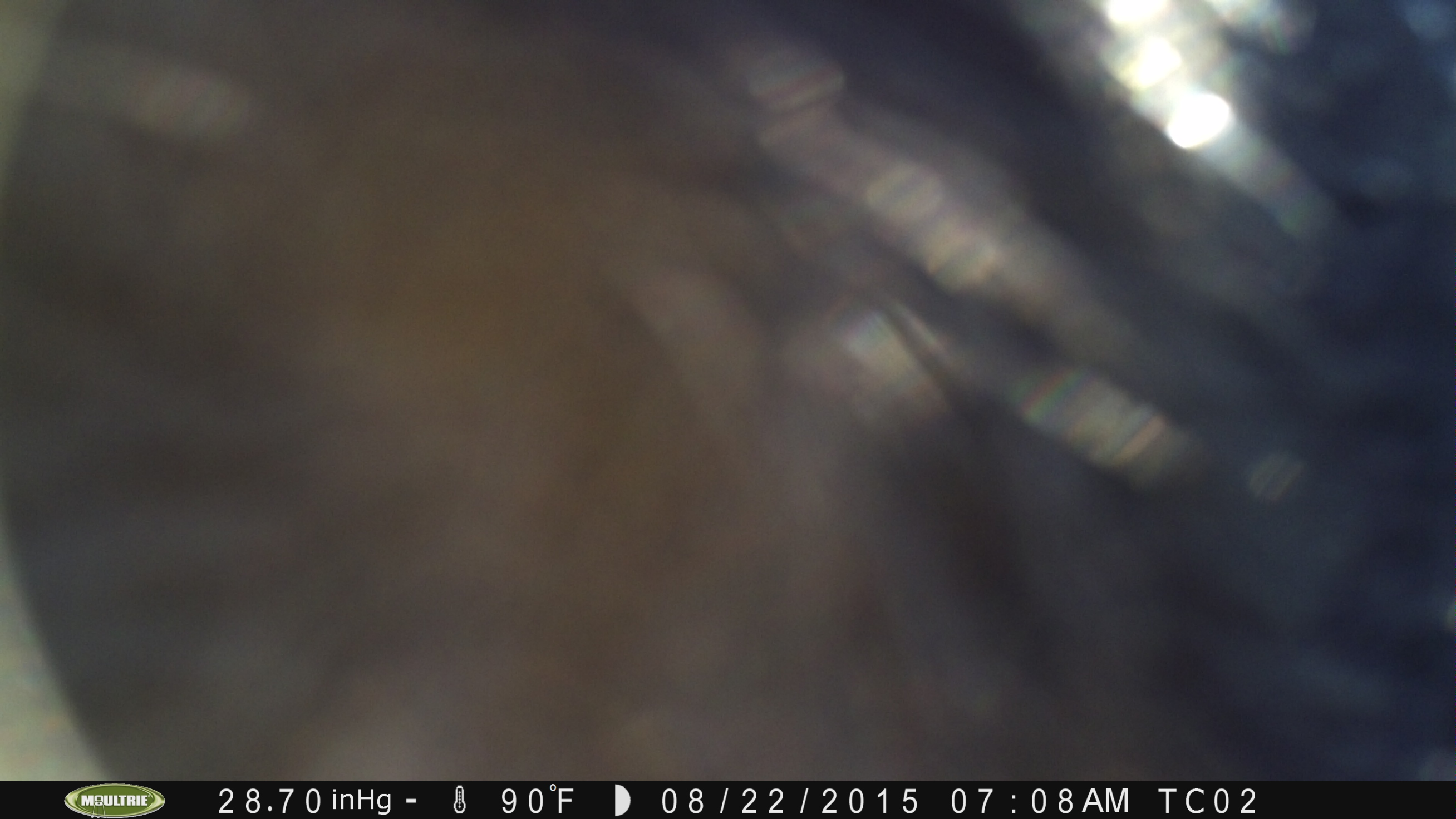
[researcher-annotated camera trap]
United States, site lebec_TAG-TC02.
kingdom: Animalia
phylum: Chordata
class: Mammalia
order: Artiodactyla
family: Bovidae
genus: Bos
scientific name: Bos taurus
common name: domestic cow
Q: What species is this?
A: Bos taurus (domestic cow).